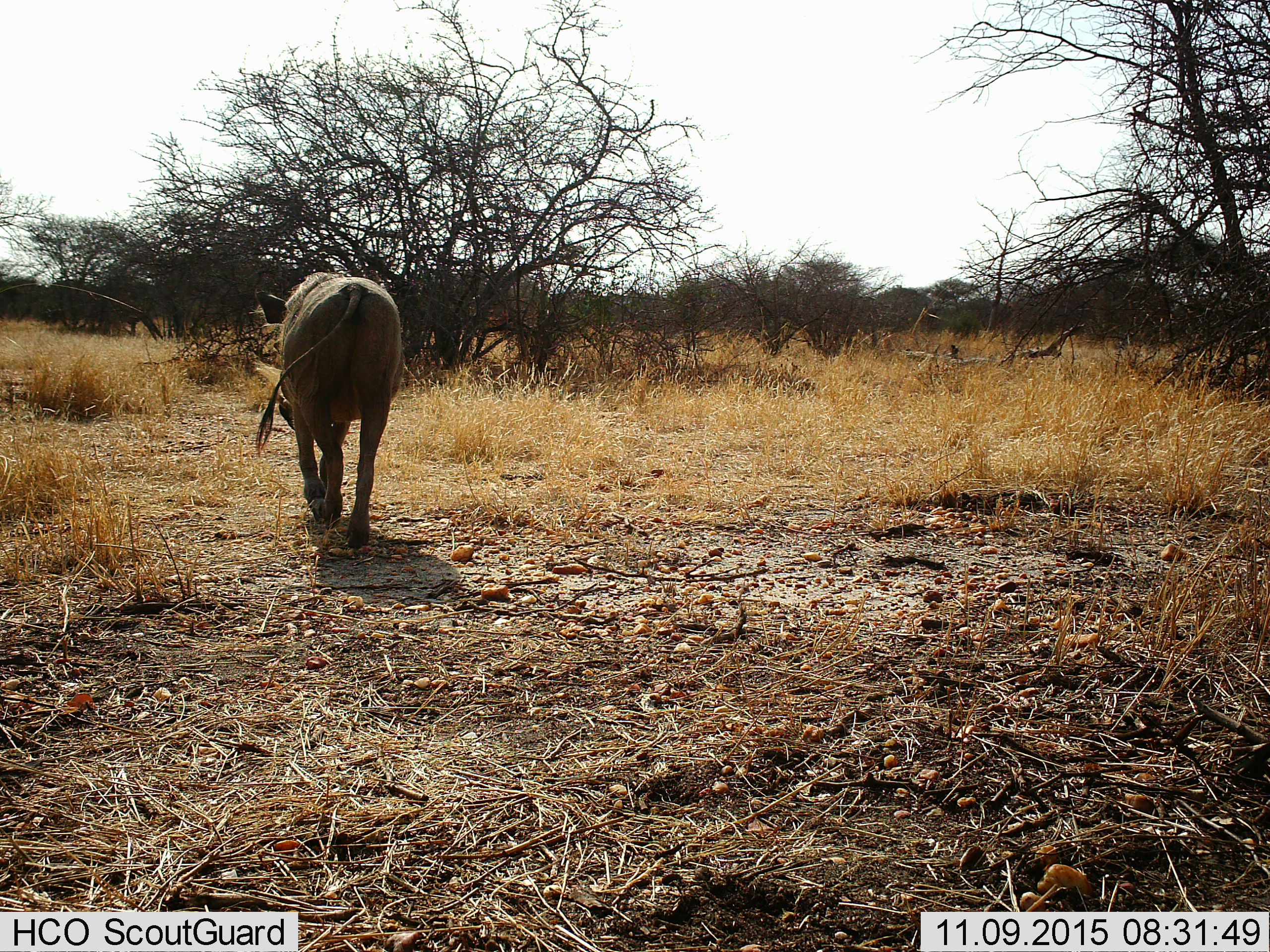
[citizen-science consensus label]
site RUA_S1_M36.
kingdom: Animalia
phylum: Chordata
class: Mammalia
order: Artiodactyla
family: Suidae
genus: Phacochoerus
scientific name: Phacochoerus africanus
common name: warthog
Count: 1.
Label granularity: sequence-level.